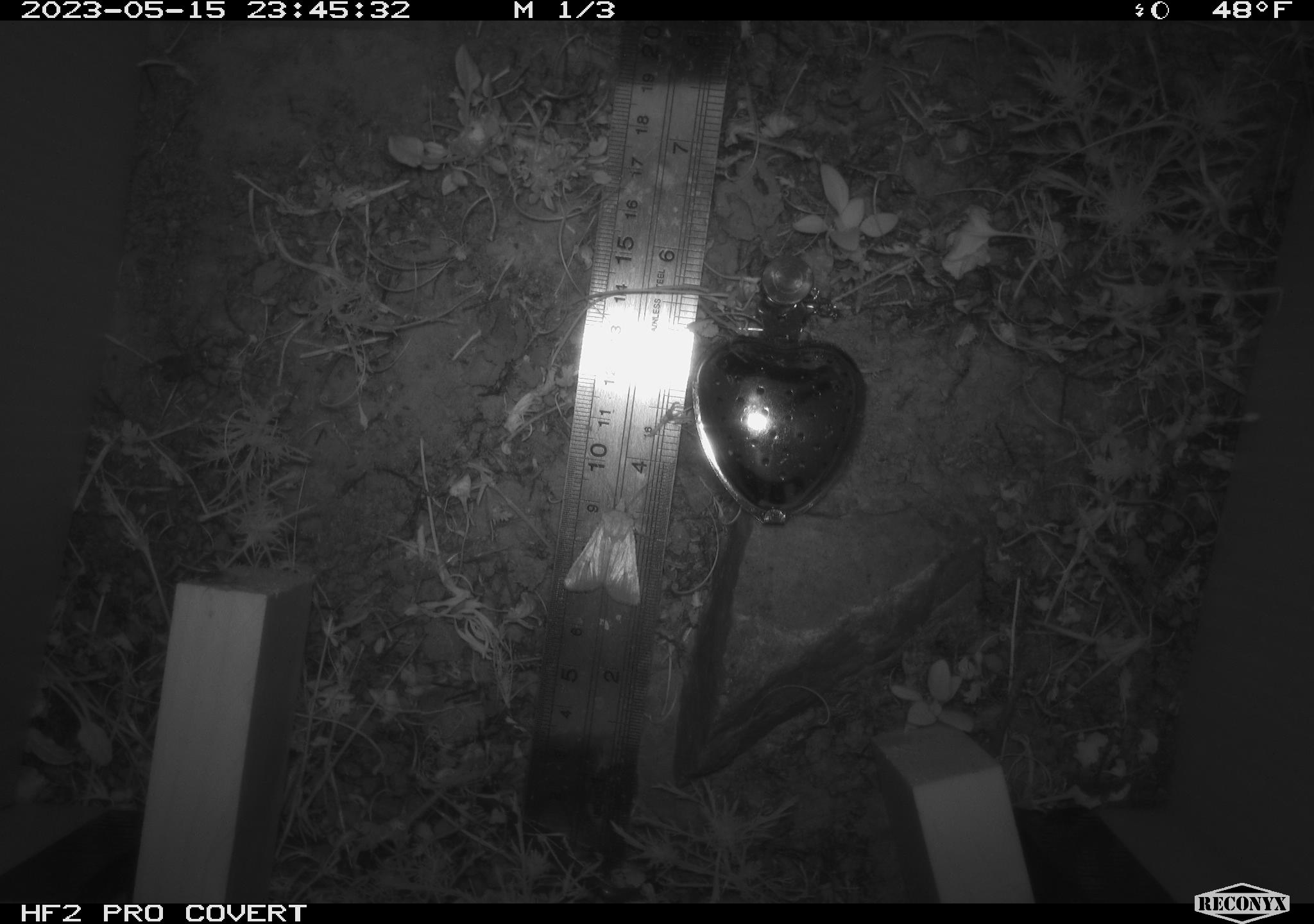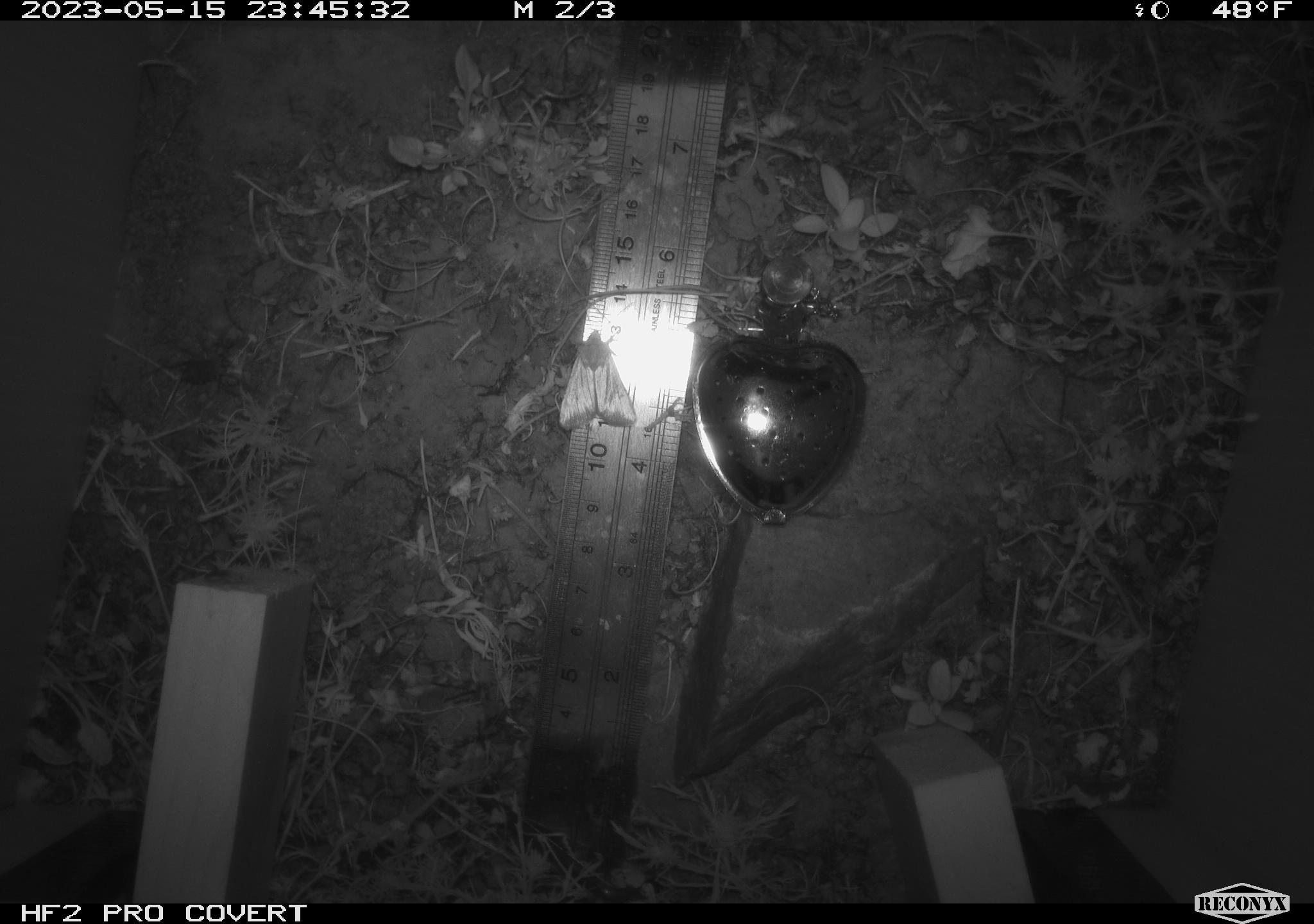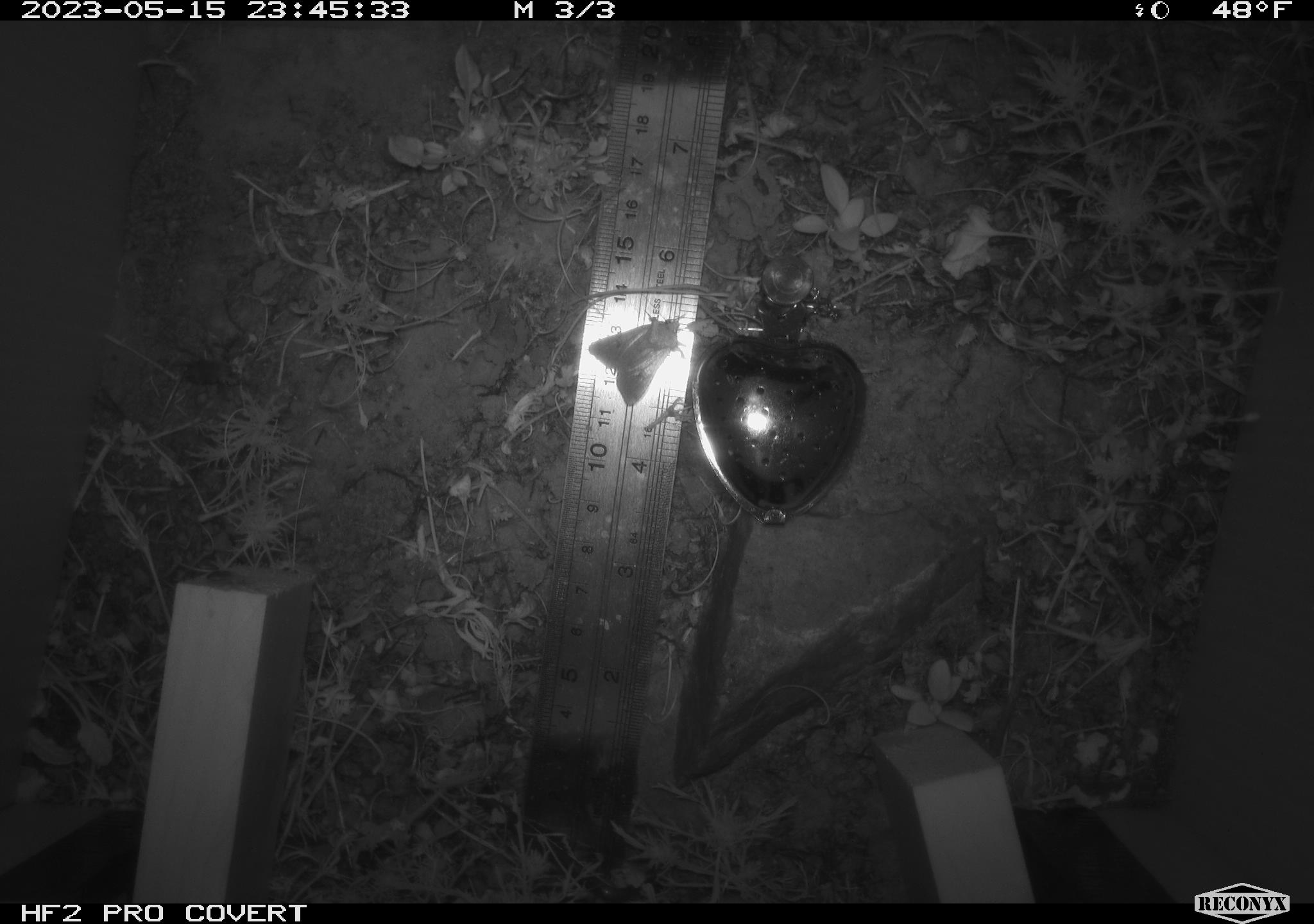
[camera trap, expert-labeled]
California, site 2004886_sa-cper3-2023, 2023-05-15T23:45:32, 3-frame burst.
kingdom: Animalia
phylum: Arthropoda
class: Insecta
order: Lepidoptera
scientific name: Lepidoptera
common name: butterflies and moths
Butterflies and moths (Lepidoptera).